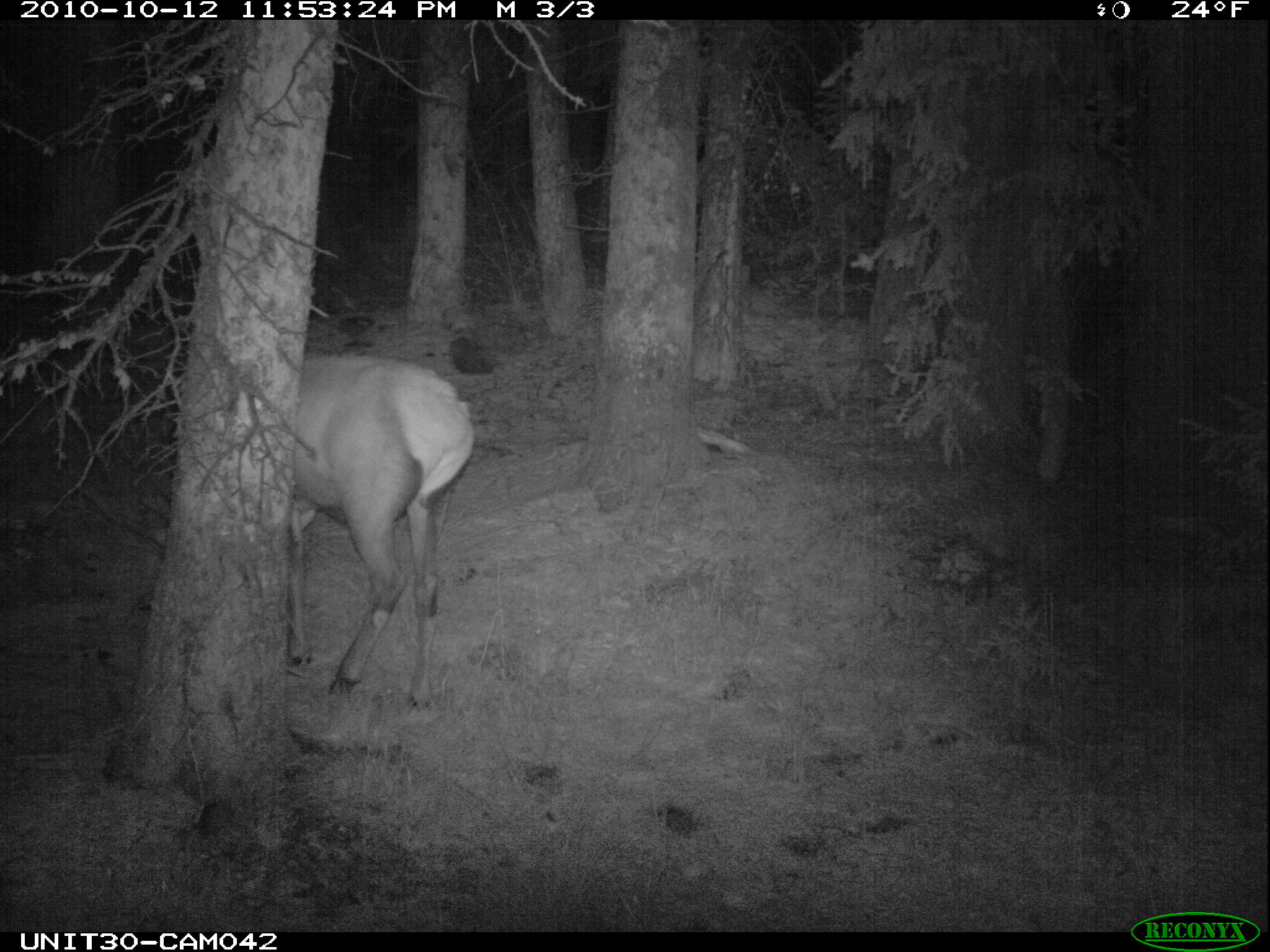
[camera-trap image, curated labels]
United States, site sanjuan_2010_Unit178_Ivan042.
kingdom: Animalia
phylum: Chordata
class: Mammalia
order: Artiodactyla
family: Cervidae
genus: Cervus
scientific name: Cervus elaphus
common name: red deer